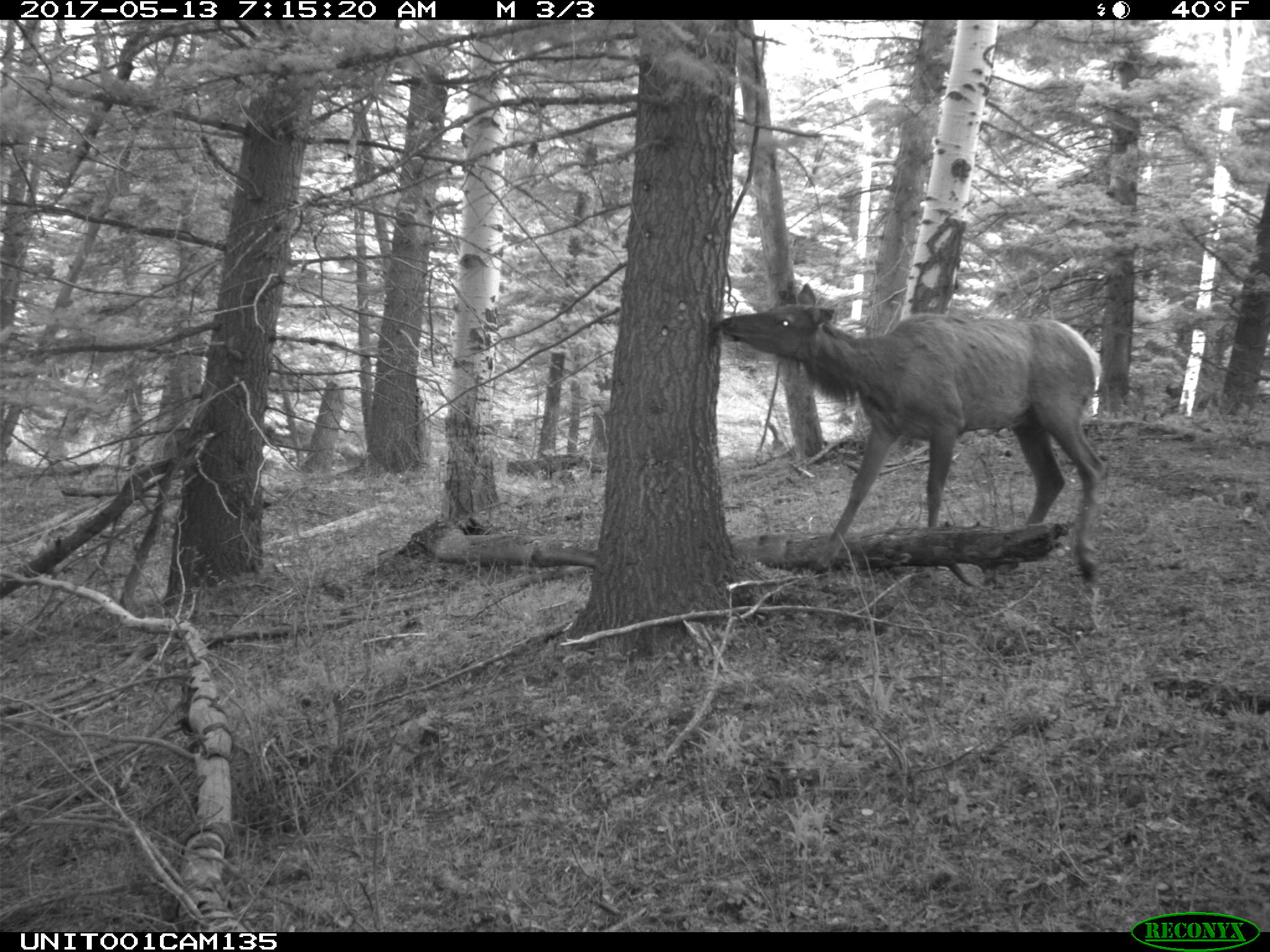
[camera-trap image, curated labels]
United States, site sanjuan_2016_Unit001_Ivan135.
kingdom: Animalia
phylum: Chordata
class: Mammalia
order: Artiodactyla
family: Cervidae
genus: Cervus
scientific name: Cervus elaphus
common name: red deer